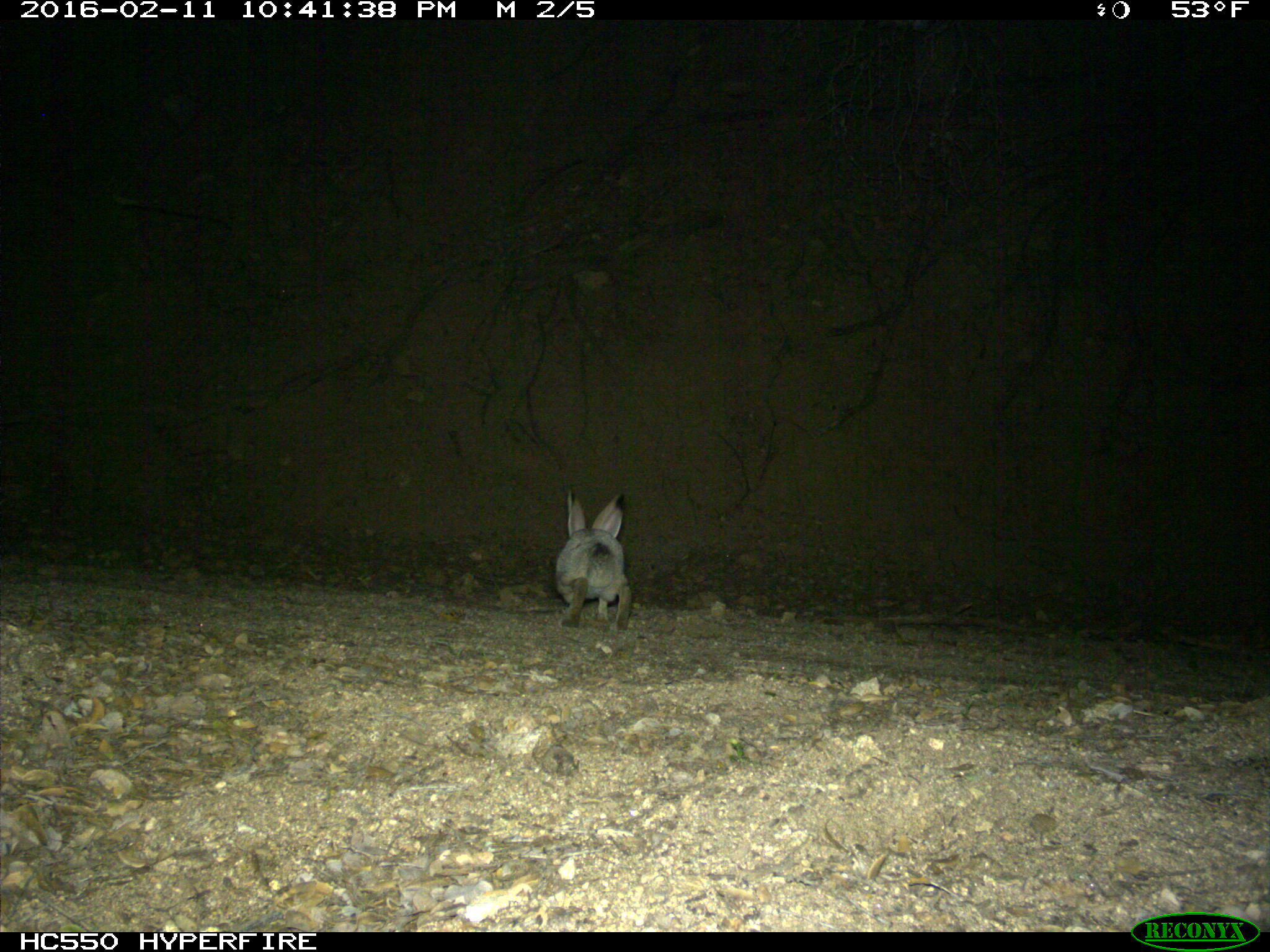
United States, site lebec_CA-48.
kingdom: Animalia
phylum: Chordata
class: Mammalia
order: Lagomorpha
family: Leporidae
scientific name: Leporidae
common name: rabbits and hares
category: unidentified rabbit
Unidentified rabbit (rabbits and hares) (Leporidae).